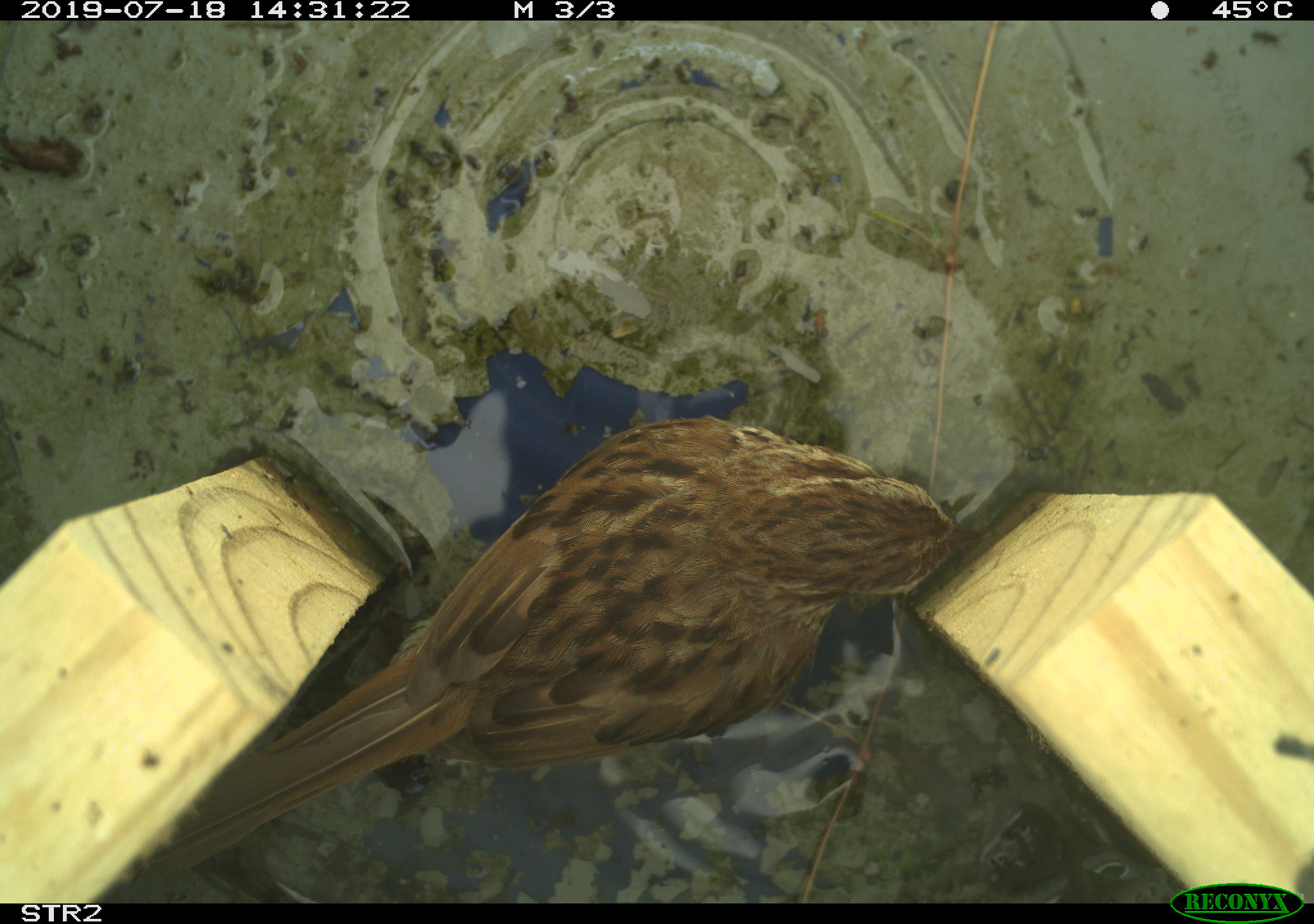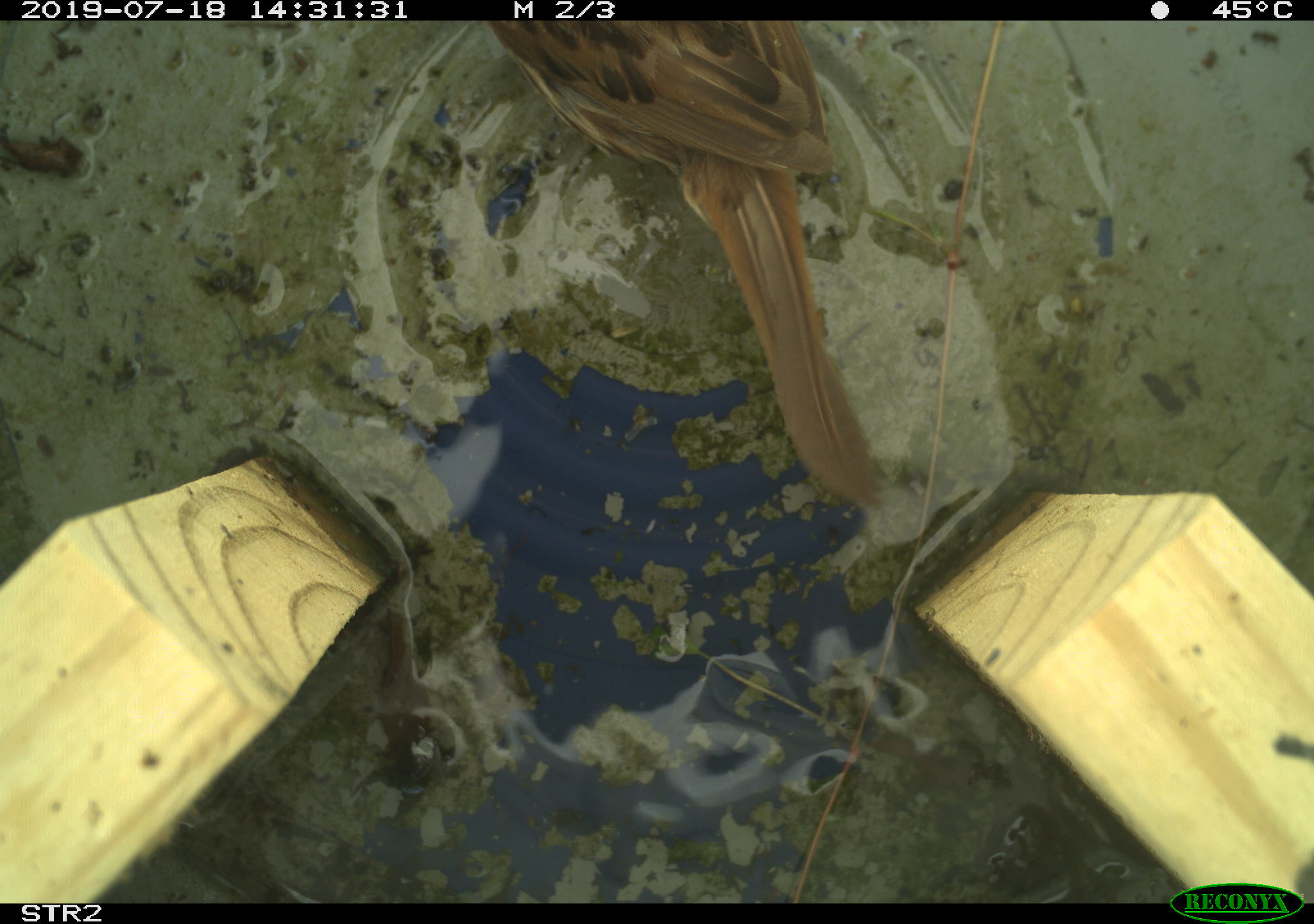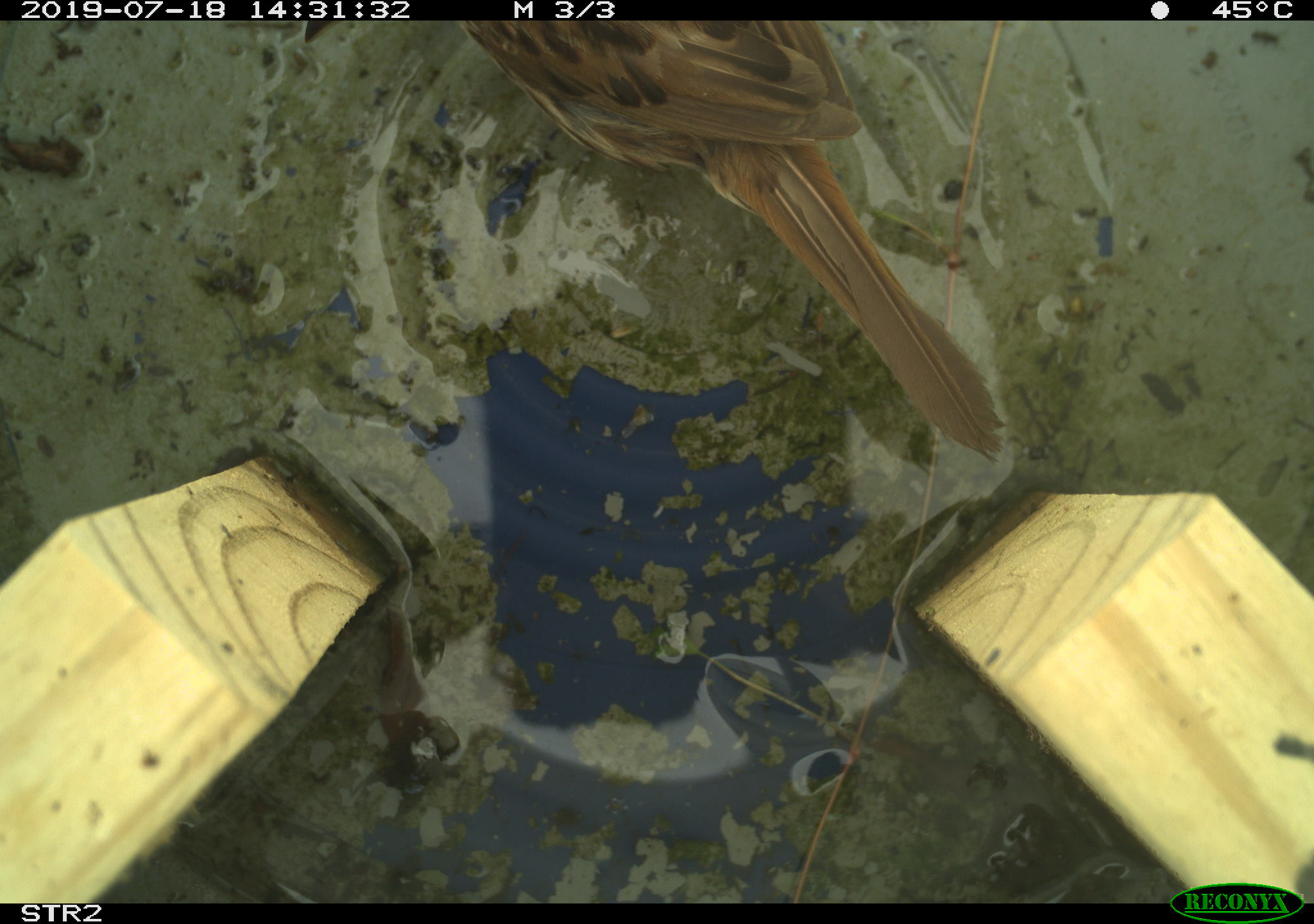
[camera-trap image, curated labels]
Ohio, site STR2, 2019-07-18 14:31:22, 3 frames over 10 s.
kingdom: Animalia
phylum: Chordata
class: Aves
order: Passeriformes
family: Passerellidae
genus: Melospiza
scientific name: Melospiza melodia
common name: song sparrow